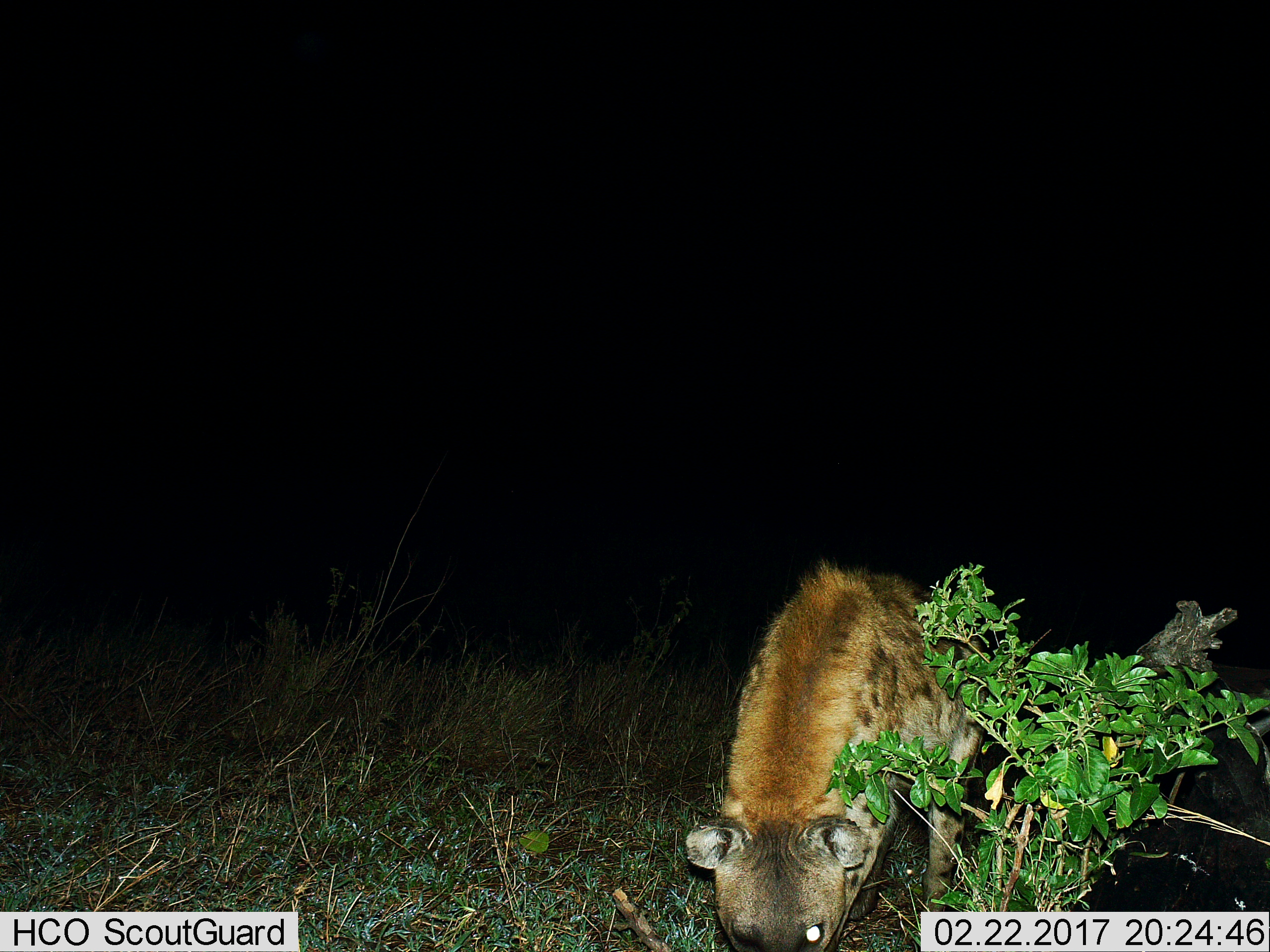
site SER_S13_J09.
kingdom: Animalia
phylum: Chordata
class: Mammalia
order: Carnivora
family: Hyaenidae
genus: Crocuta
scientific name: Crocuta crocuta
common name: spotted hyena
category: hyenaspotted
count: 1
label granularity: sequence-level